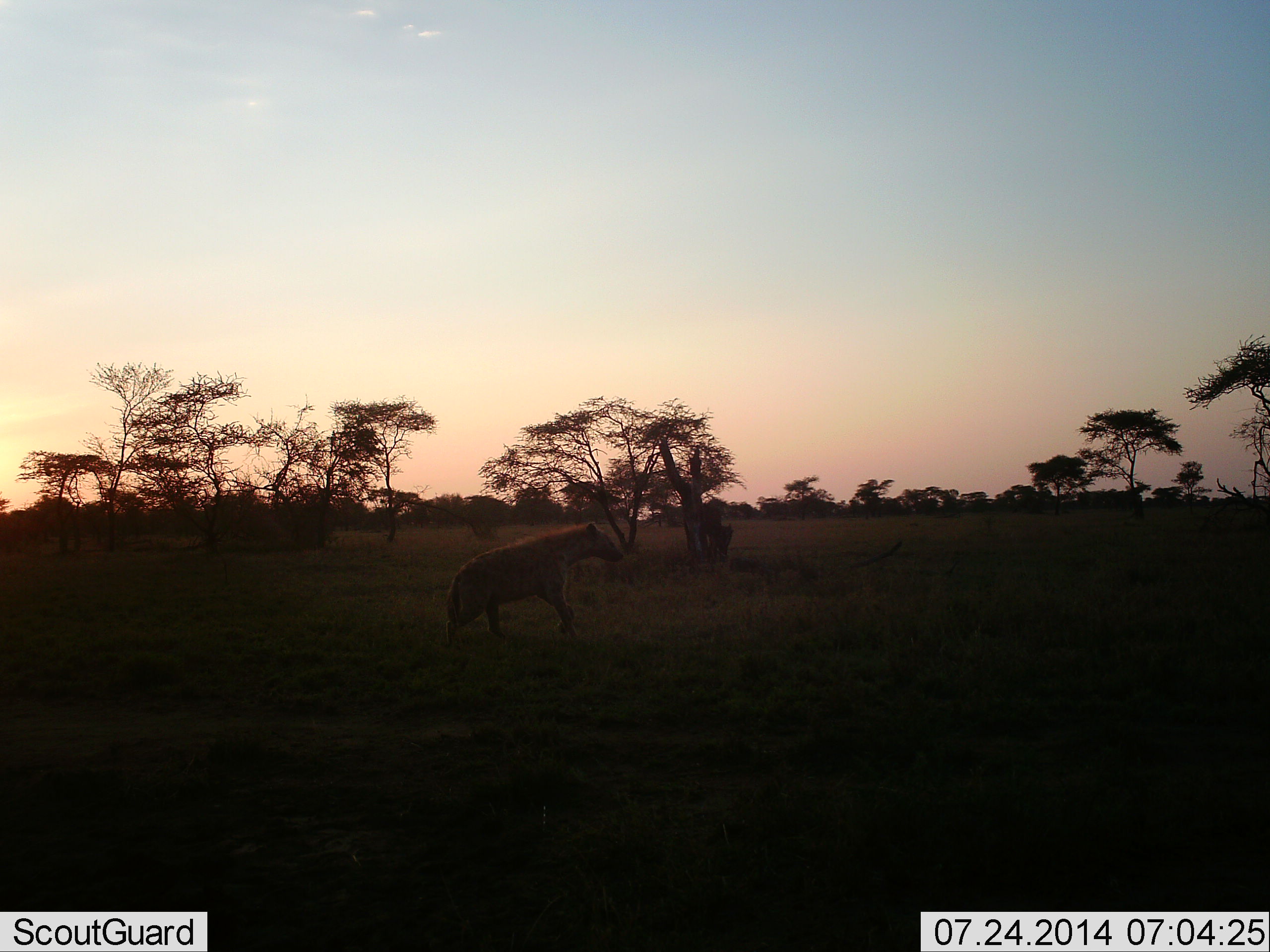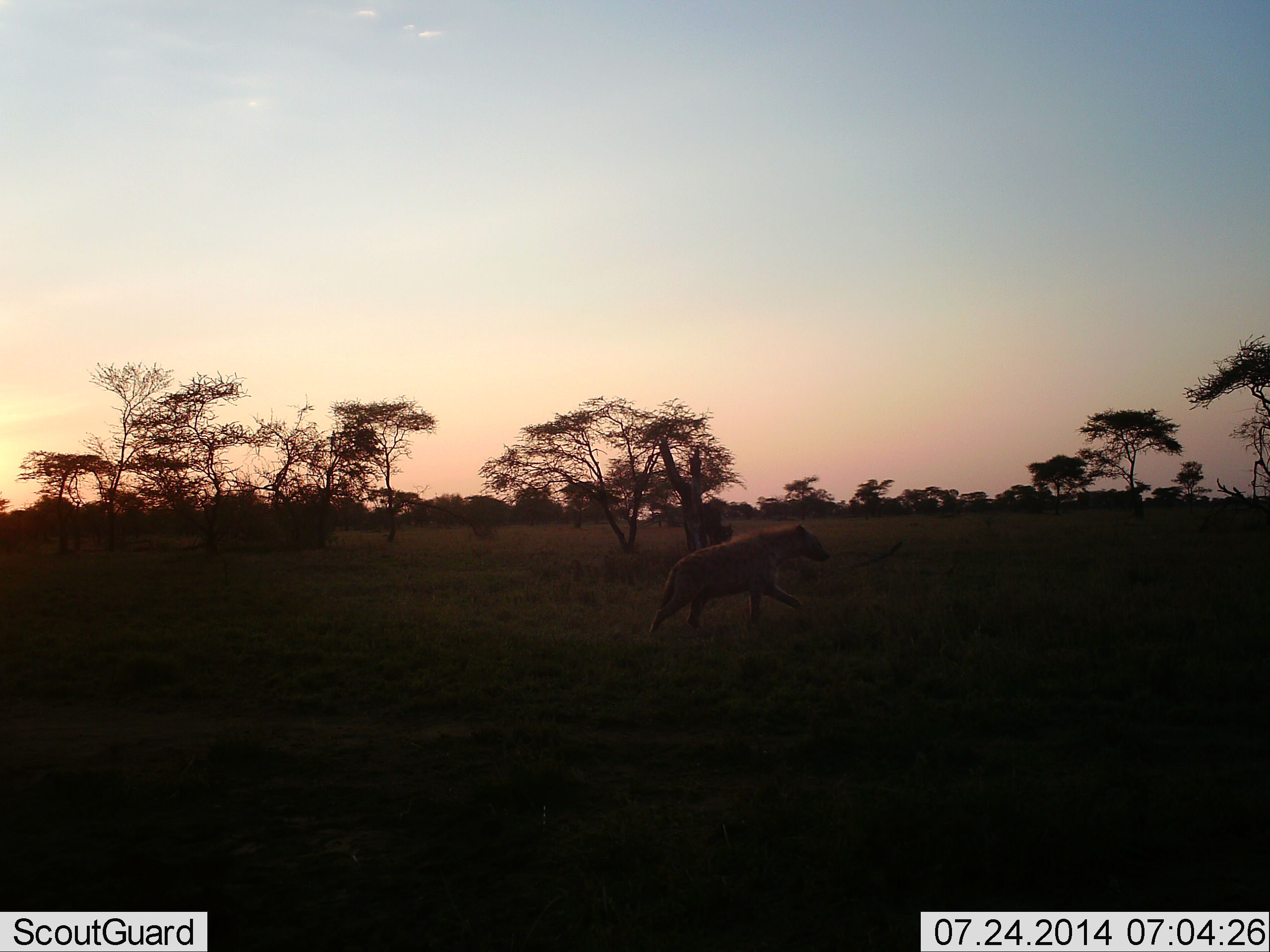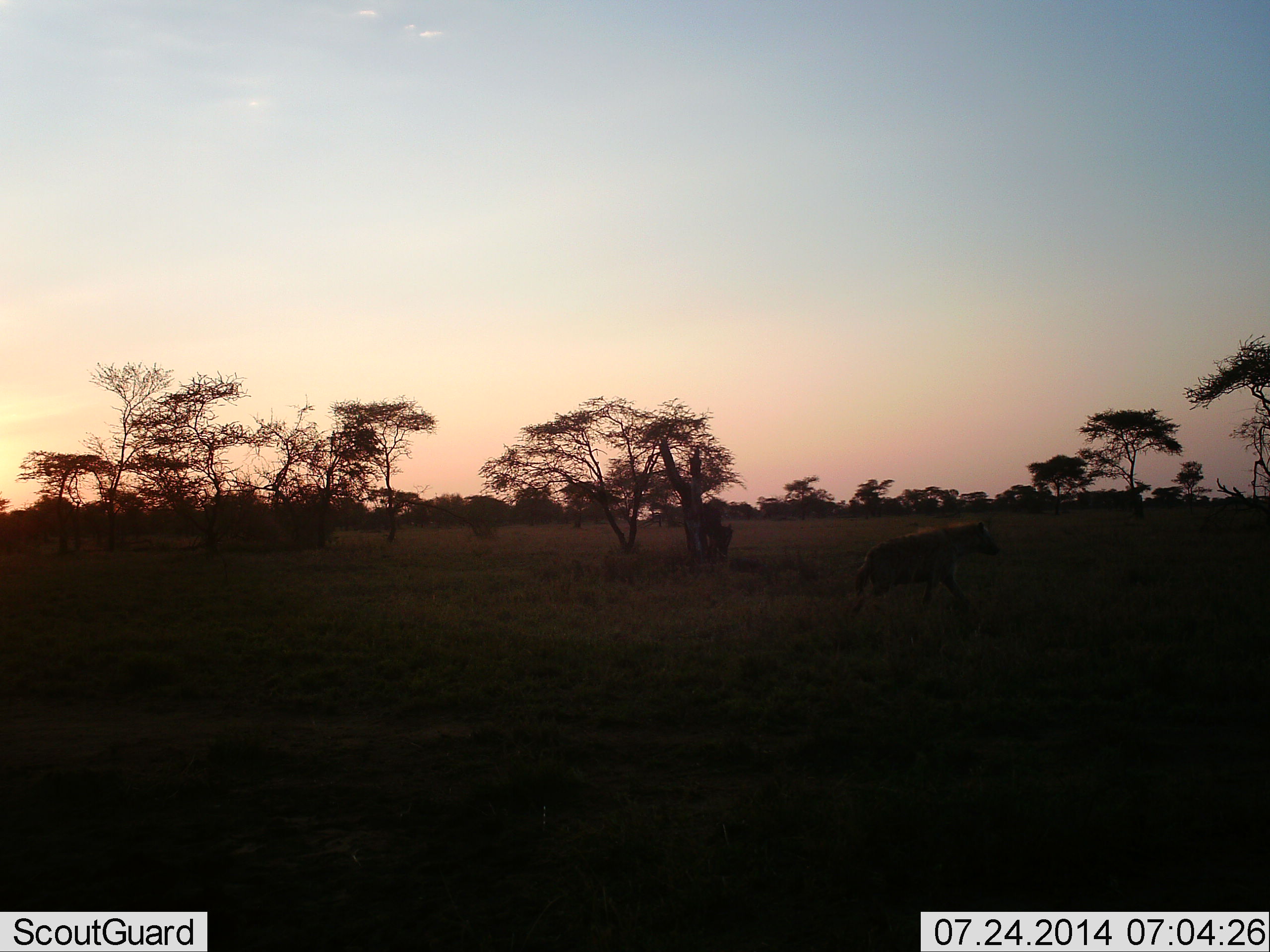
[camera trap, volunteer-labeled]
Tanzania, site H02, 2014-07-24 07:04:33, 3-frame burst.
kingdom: Animalia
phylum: Chordata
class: Mammalia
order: Carnivora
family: Hyaenidae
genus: Crocuta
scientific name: Crocuta crocuta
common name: spotted hyena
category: hyenaspotted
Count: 1.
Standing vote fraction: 10%.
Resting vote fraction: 0%.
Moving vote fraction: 100%.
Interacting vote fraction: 0%.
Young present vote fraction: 0%.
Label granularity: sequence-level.